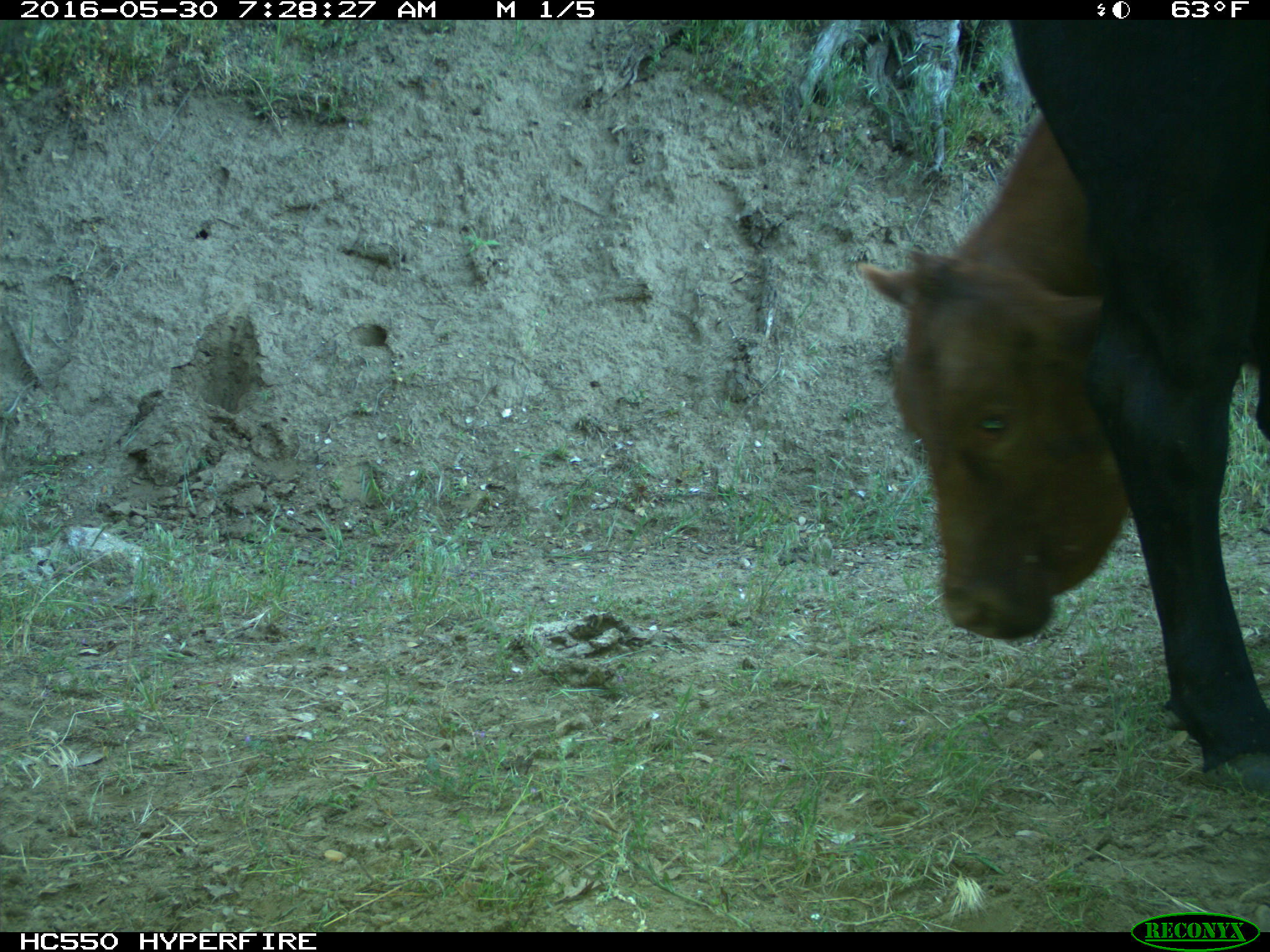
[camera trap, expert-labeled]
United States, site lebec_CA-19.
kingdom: Animalia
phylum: Chordata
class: Mammalia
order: Artiodactyla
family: Bovidae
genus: Bos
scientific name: Bos taurus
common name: domestic cow